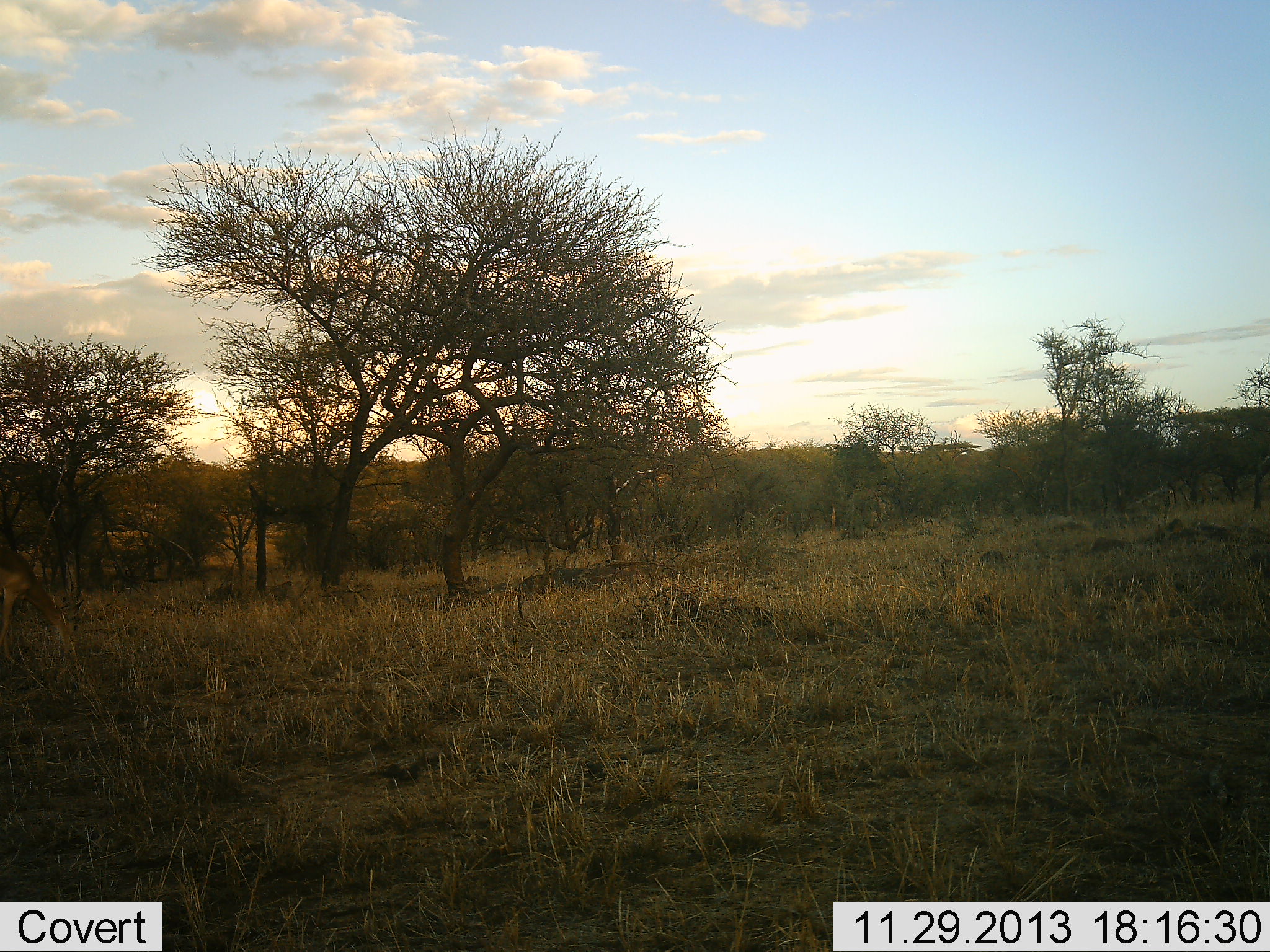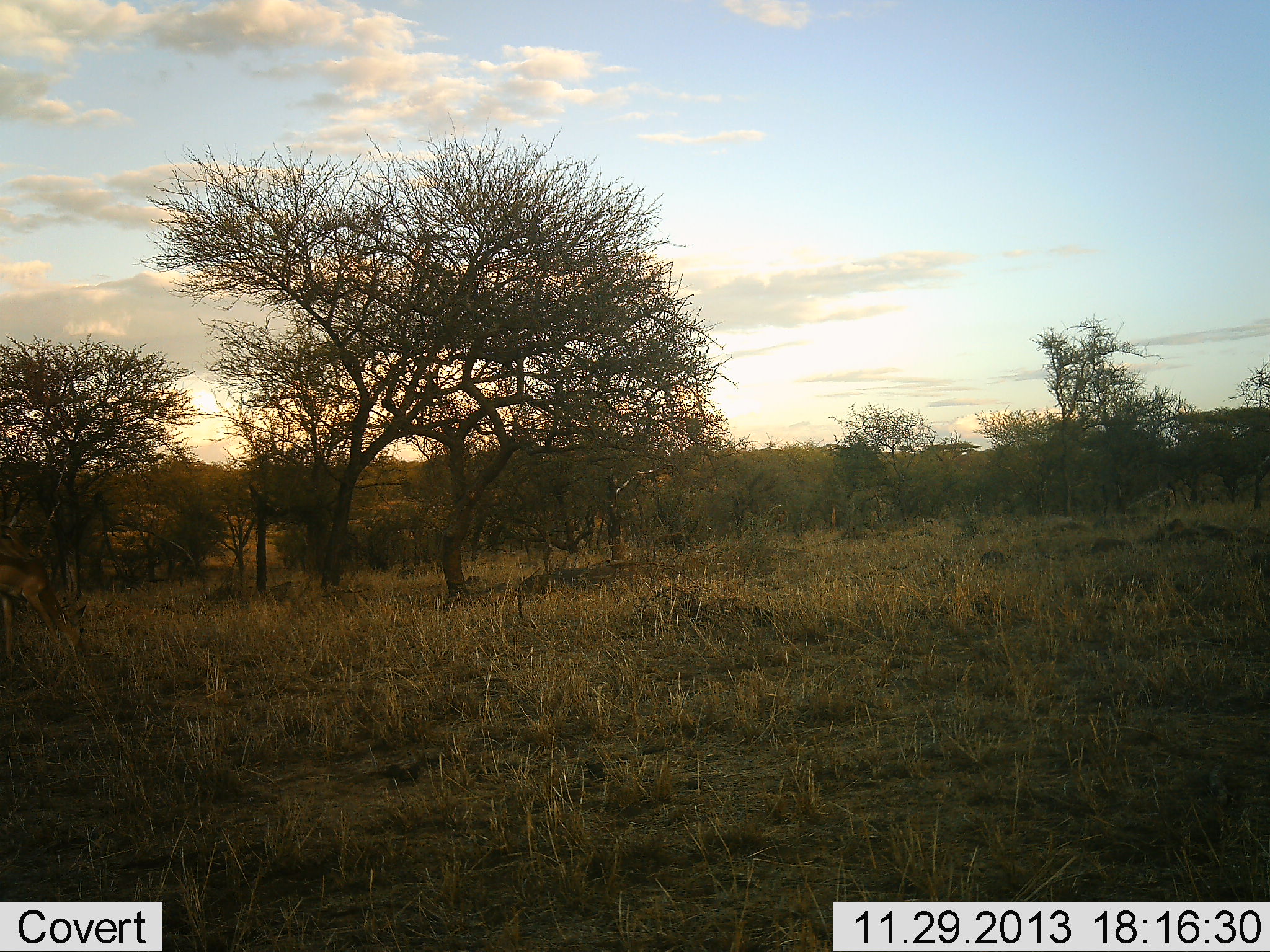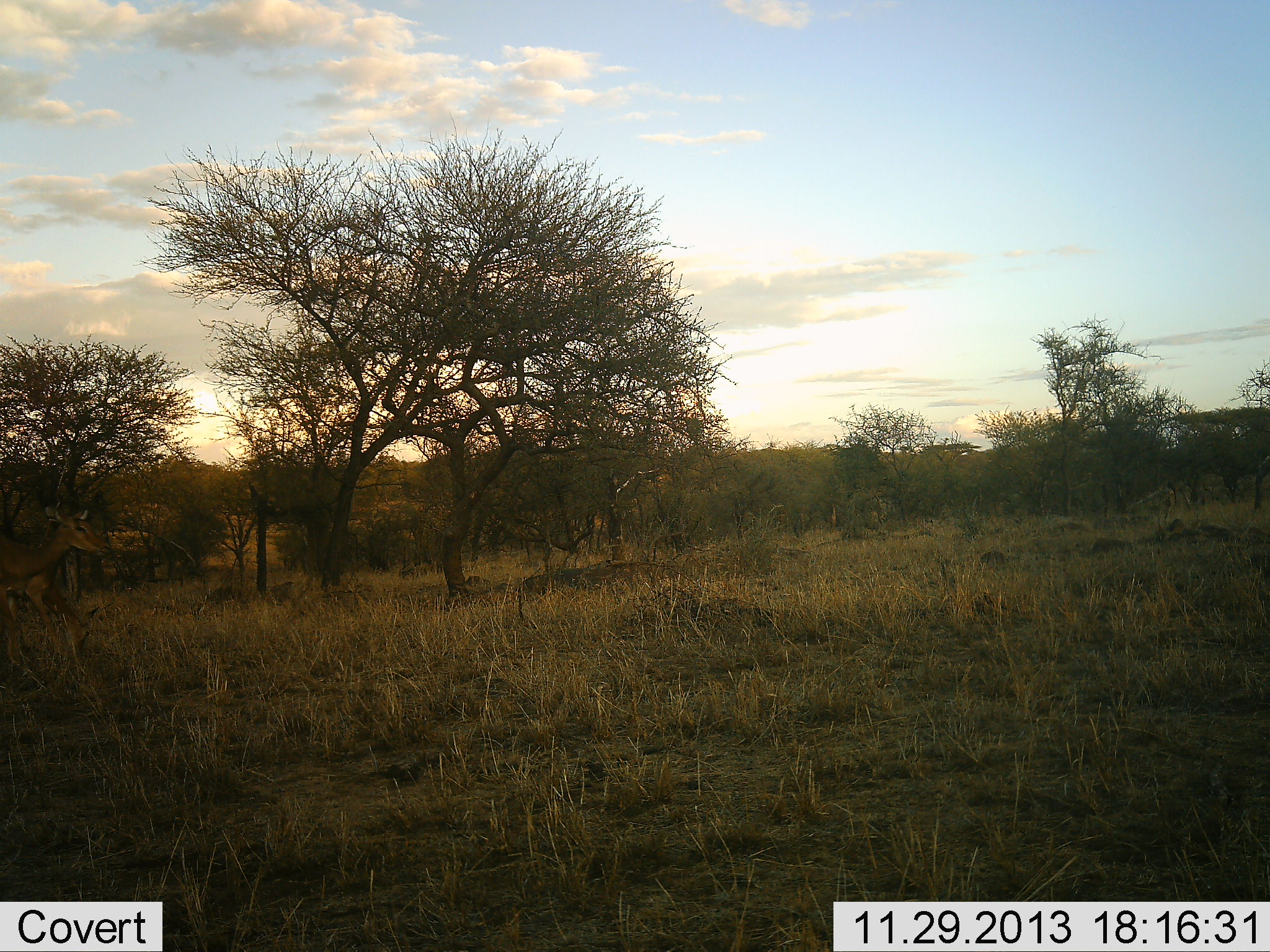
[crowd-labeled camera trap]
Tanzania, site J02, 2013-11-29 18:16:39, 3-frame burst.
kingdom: Animalia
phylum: Chordata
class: Mammalia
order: Artiodactyla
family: Bovidae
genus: Aepyceros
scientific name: Aepyceros melampus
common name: impala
Impala (Aepyceros melampus), count 2. Behavior (volunteer vote fractions): standing 40%, resting 0%, moving 40%, interacting 0%. Young present (vote fraction): 0%. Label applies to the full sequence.